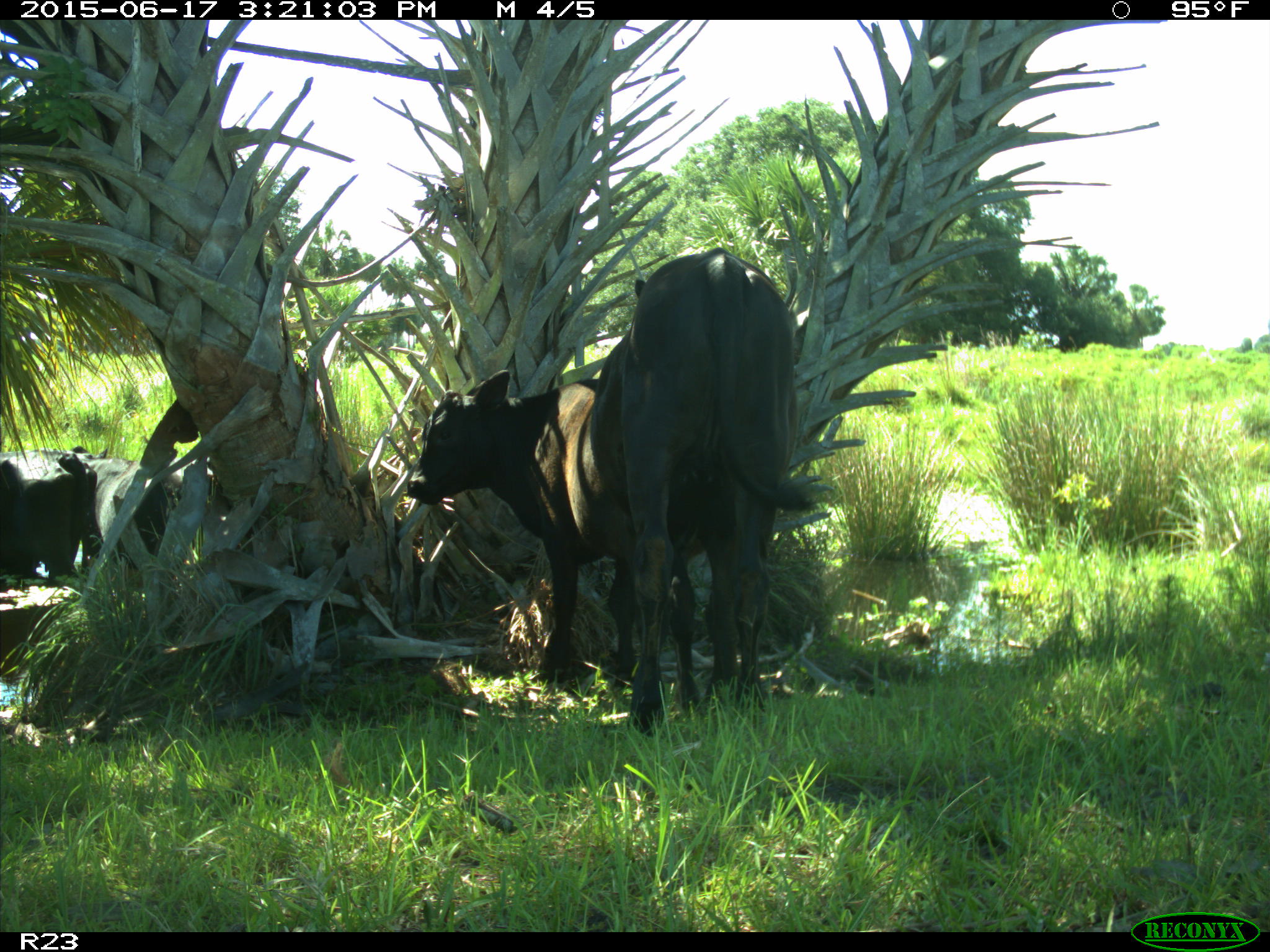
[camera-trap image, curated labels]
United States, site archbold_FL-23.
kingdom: Animalia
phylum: Chordata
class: Mammalia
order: Artiodactyla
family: Bovidae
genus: Bos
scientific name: Bos taurus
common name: domestic cow